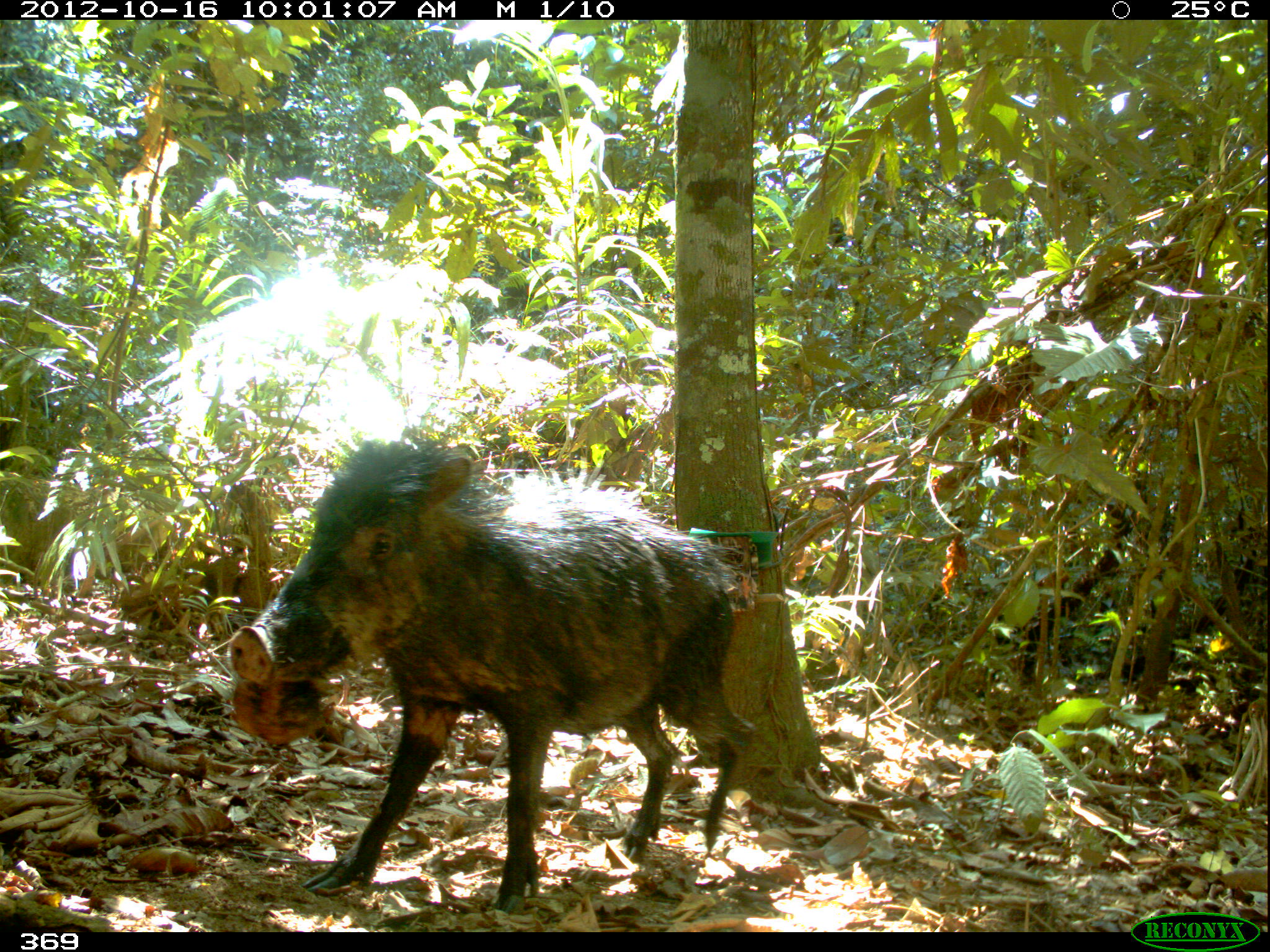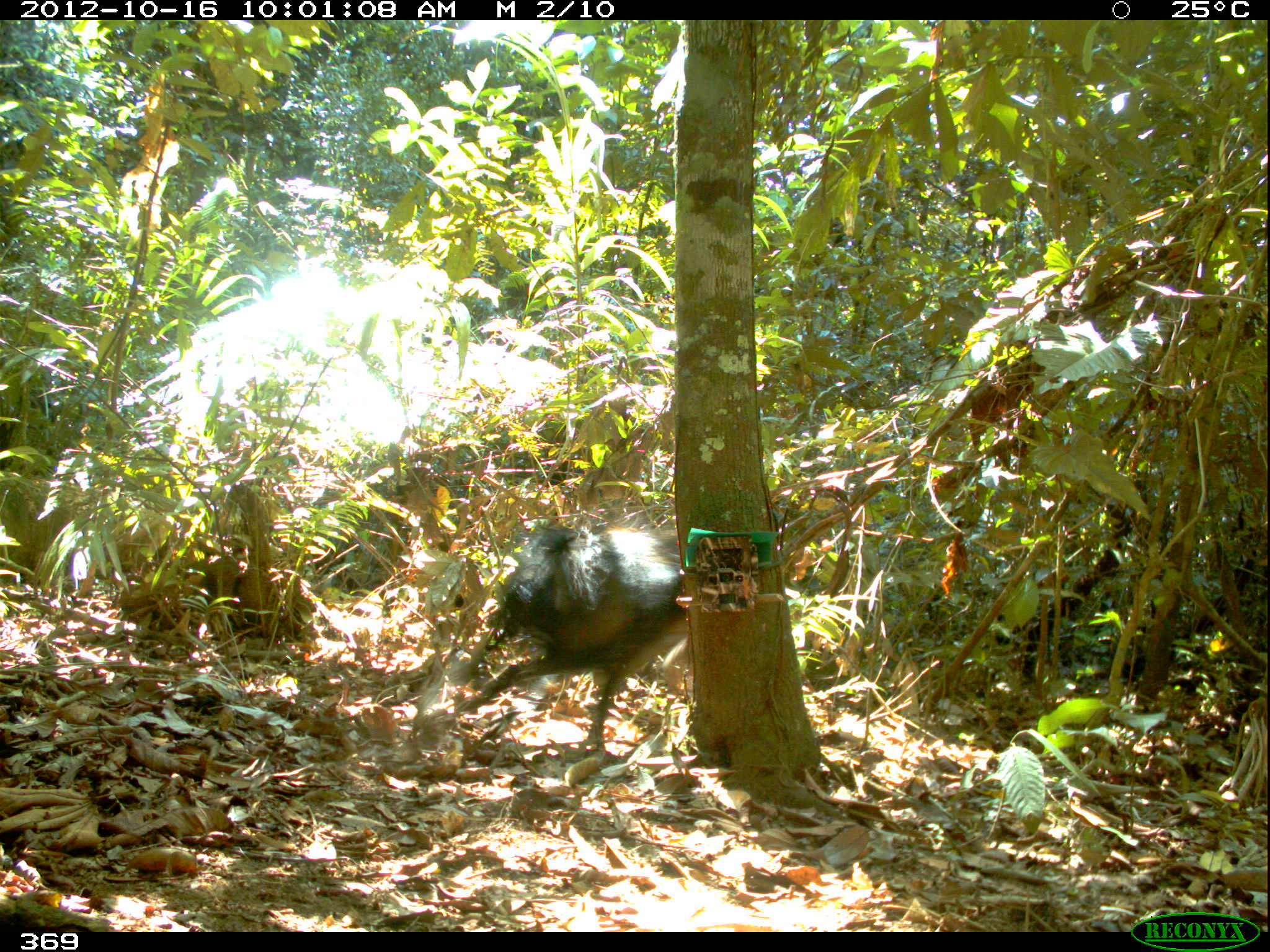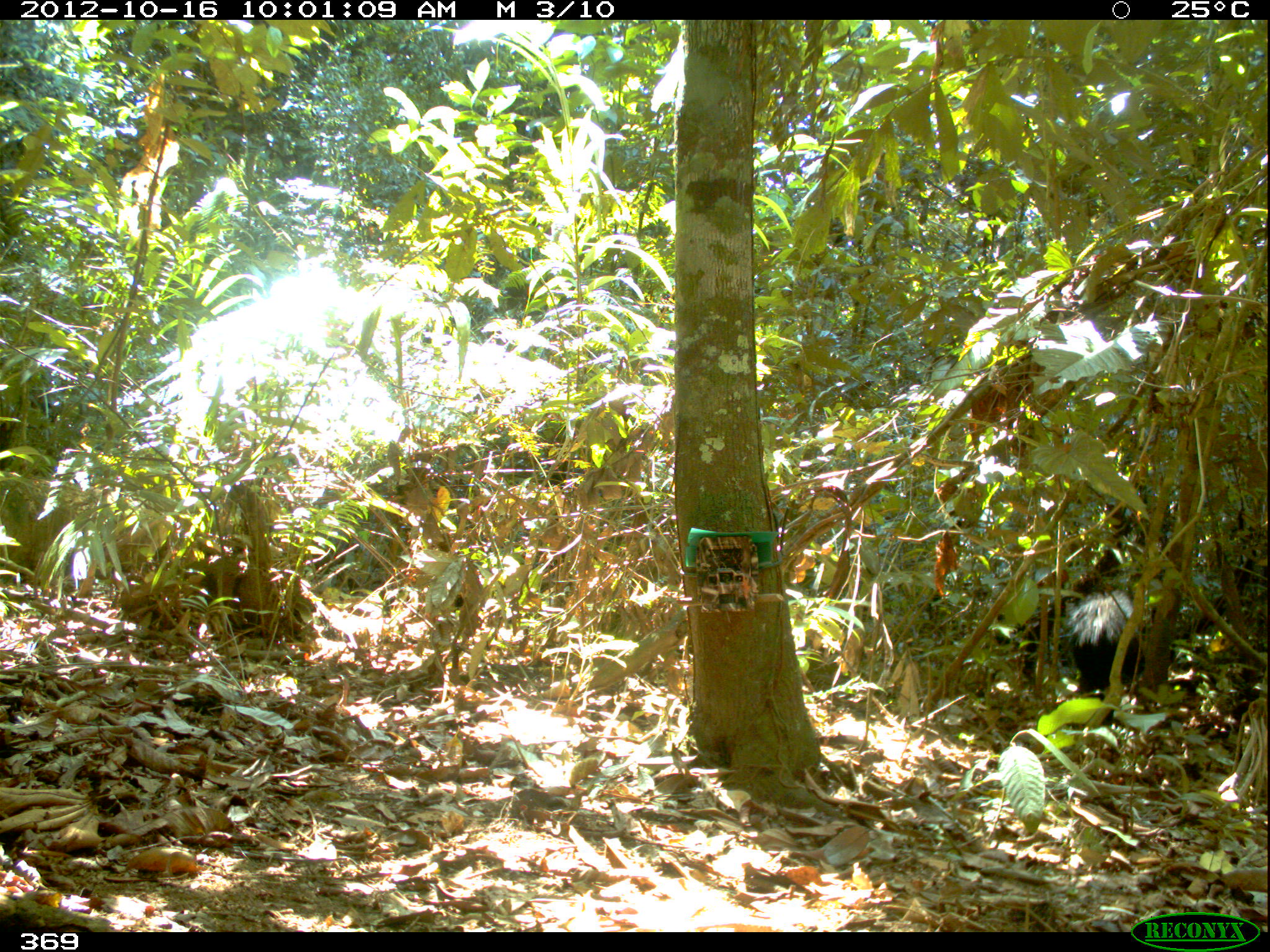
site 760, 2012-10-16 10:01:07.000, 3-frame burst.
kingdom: Animalia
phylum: Chordata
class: Mammalia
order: Artiodactyla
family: Tayassuidae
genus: Tayassu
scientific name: Tayassu pecari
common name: white-lipped peccary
Tayassu pecari (white-lipped peccary).